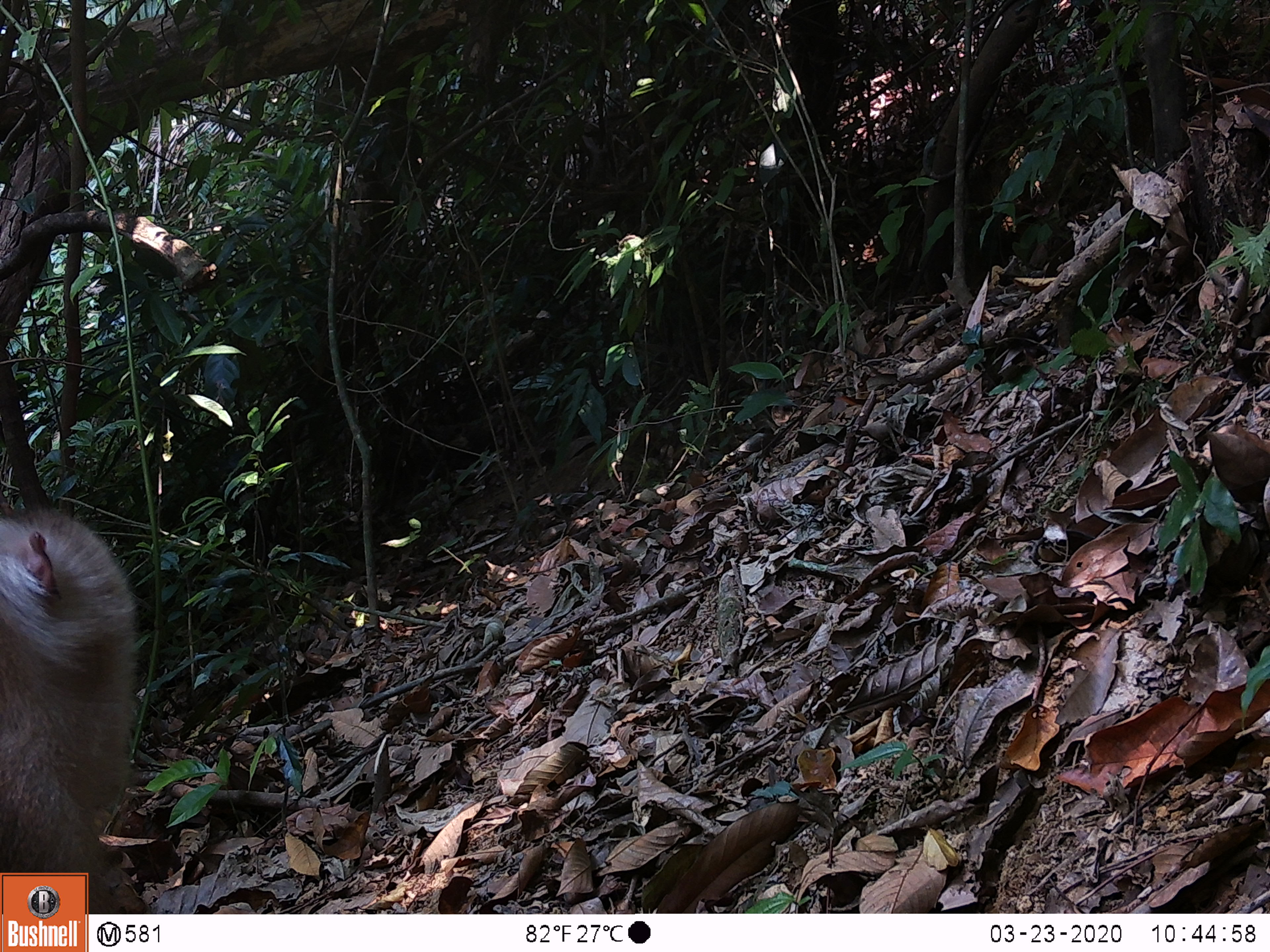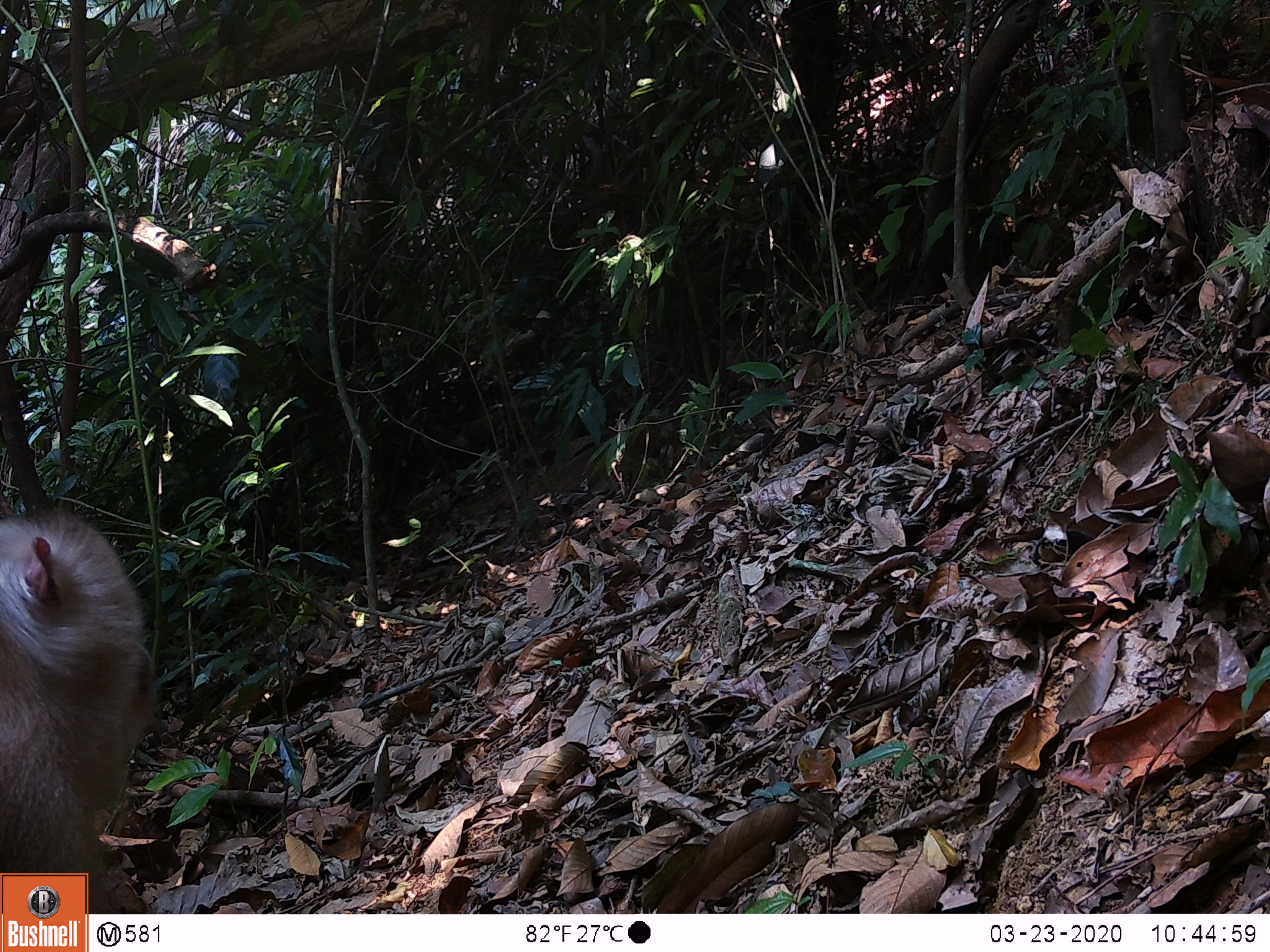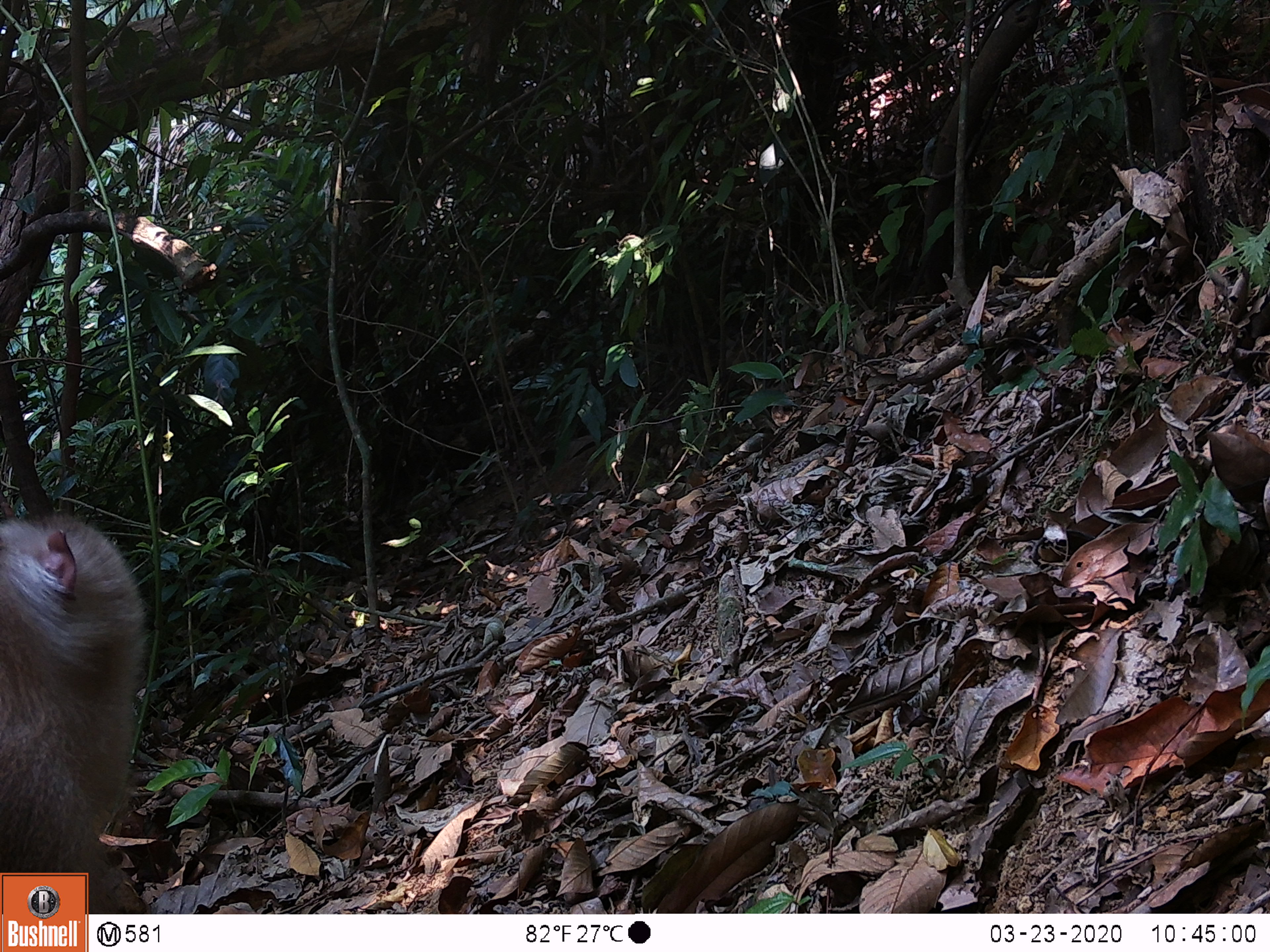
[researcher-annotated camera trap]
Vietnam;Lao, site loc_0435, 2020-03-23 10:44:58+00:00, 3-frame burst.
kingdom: Animalia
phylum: Chordata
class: Mammalia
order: Primates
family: Cercopithecidae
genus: Macaca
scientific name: Macaca nemestrina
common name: pig-tailed macaque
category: pig tailed macaque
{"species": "pig tailed macaque (pig-tailed macaque) (Macaca nemestrina)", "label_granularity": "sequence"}